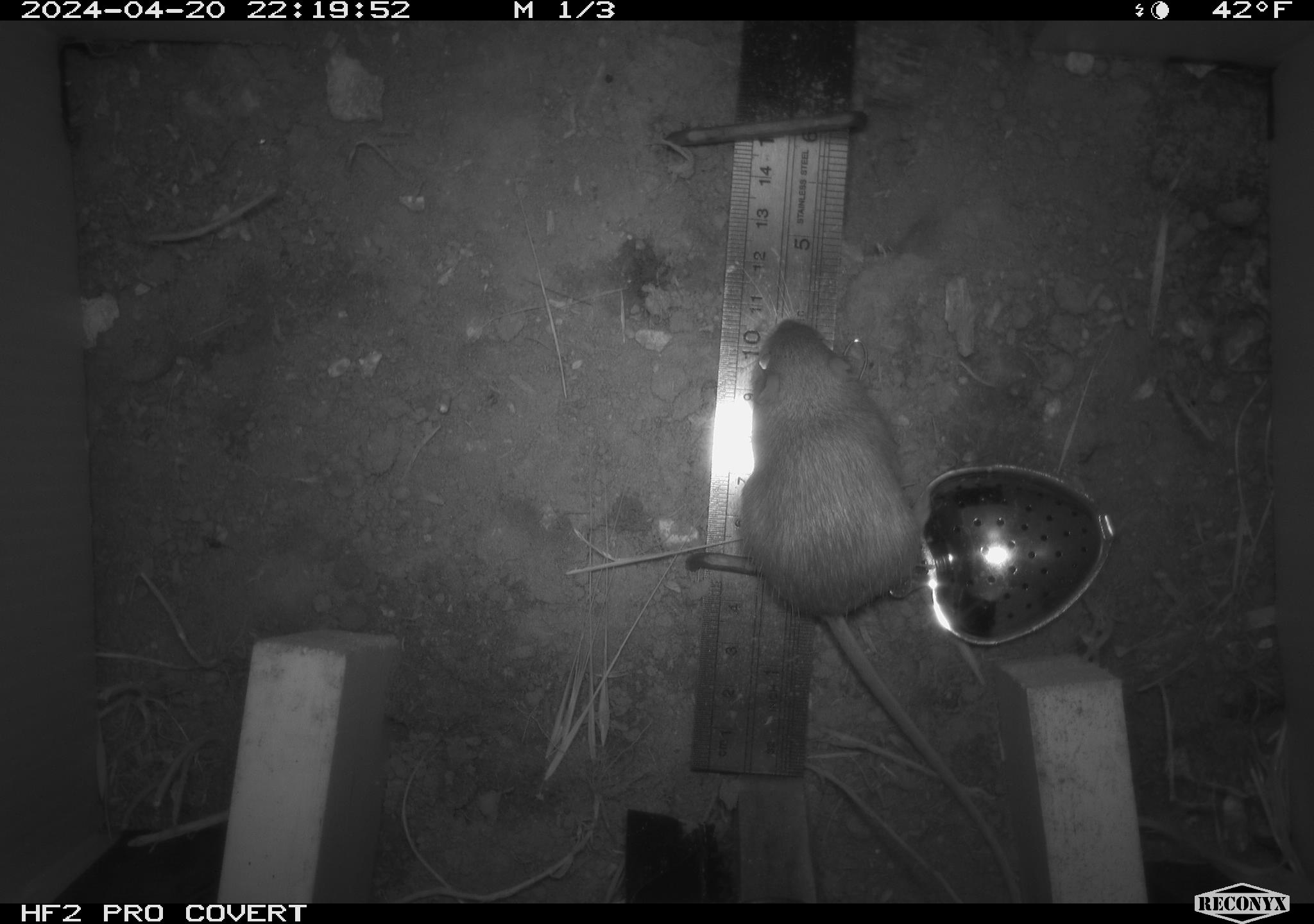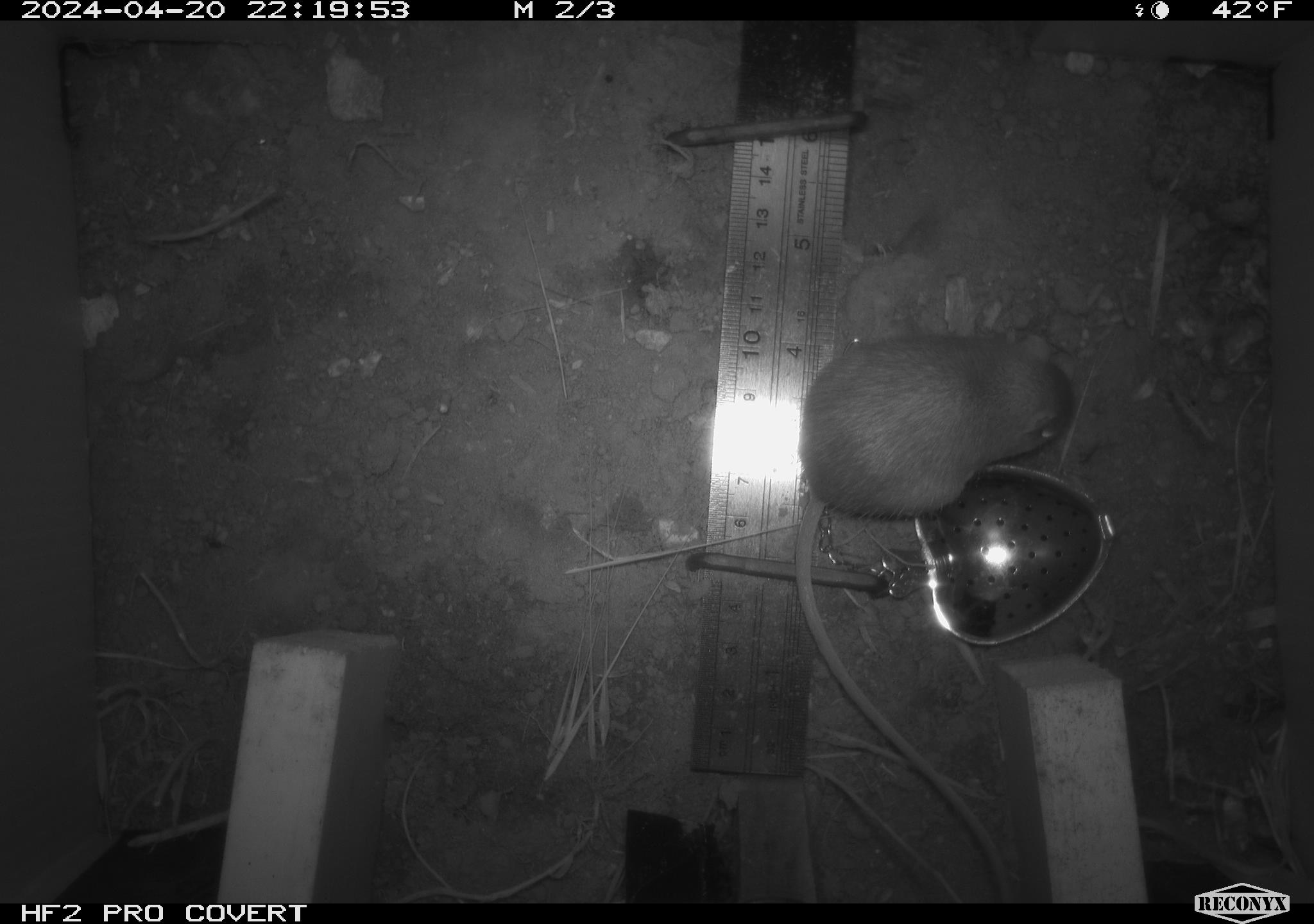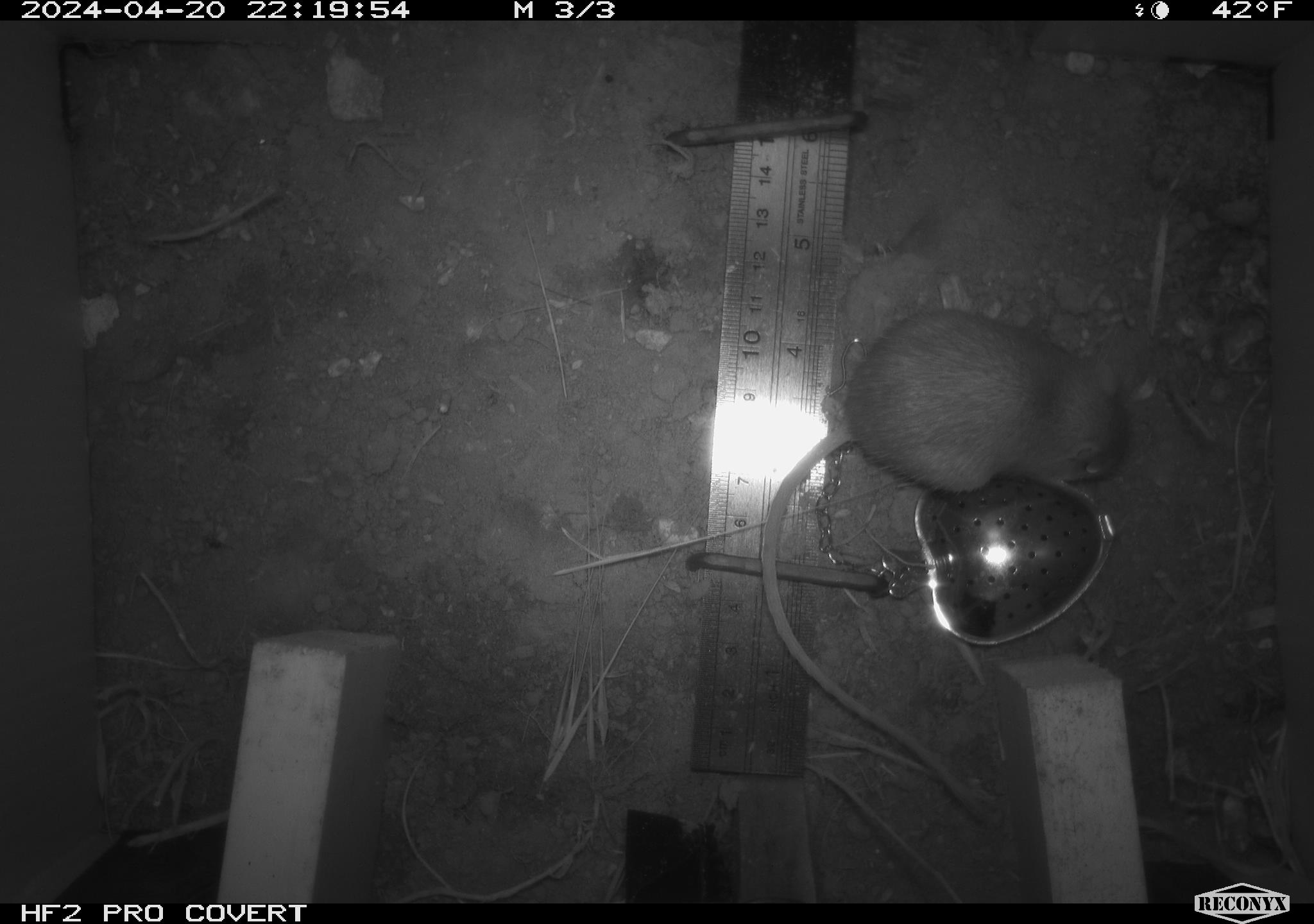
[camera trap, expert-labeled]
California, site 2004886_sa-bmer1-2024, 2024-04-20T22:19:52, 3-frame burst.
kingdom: Animalia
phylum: Chordata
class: Mammalia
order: Rodentia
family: Heteromyidae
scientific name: Heteromyidae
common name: kangaroo rats and pocket mice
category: heteromyidae family